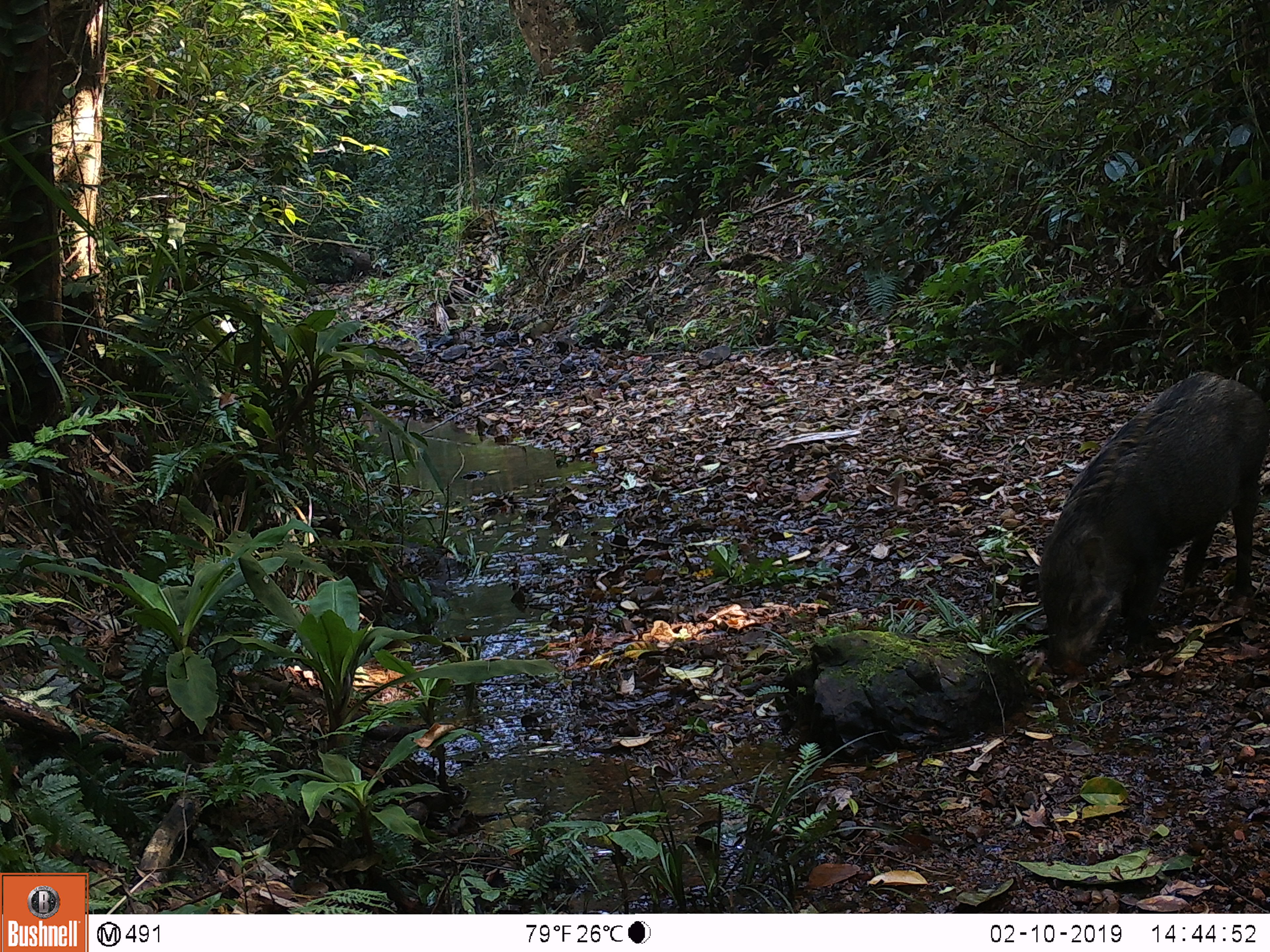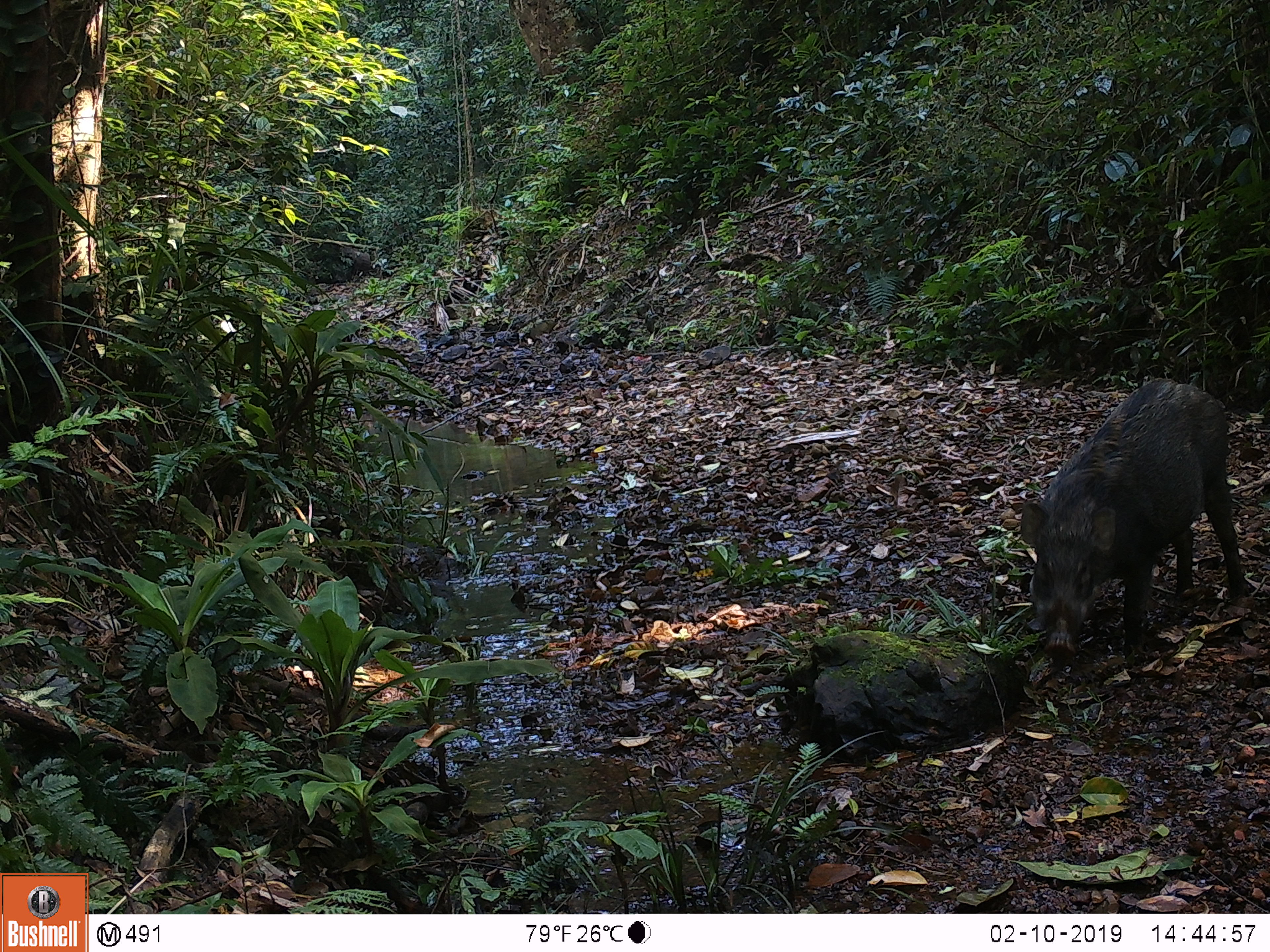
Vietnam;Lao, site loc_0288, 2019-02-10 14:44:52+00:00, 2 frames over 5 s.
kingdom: Animalia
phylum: Chordata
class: Mammalia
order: Artiodactyla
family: Suidae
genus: Sus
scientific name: Sus scrofa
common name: eurasian wild pig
Eurasian wild pig (Sus scrofa). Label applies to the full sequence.